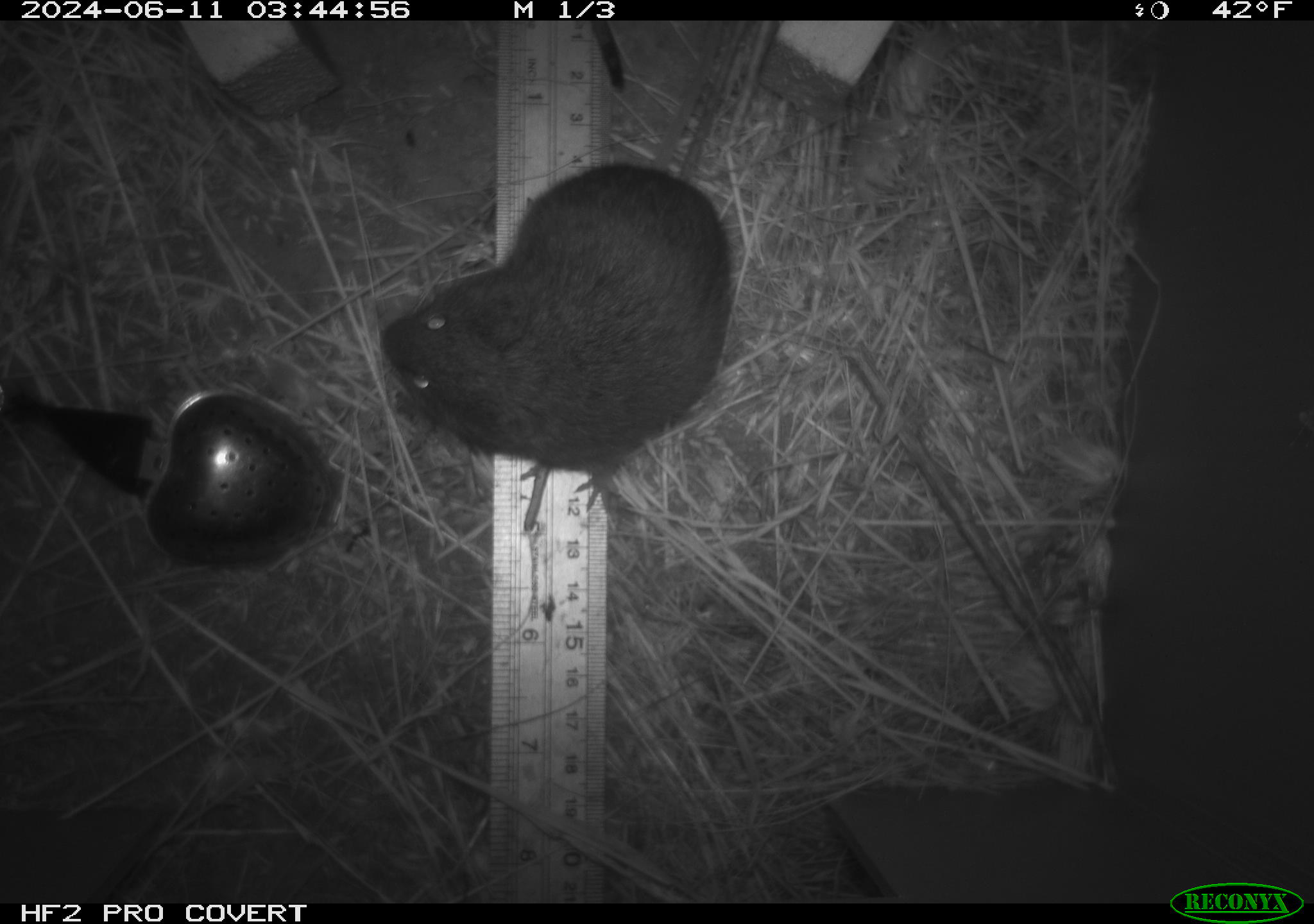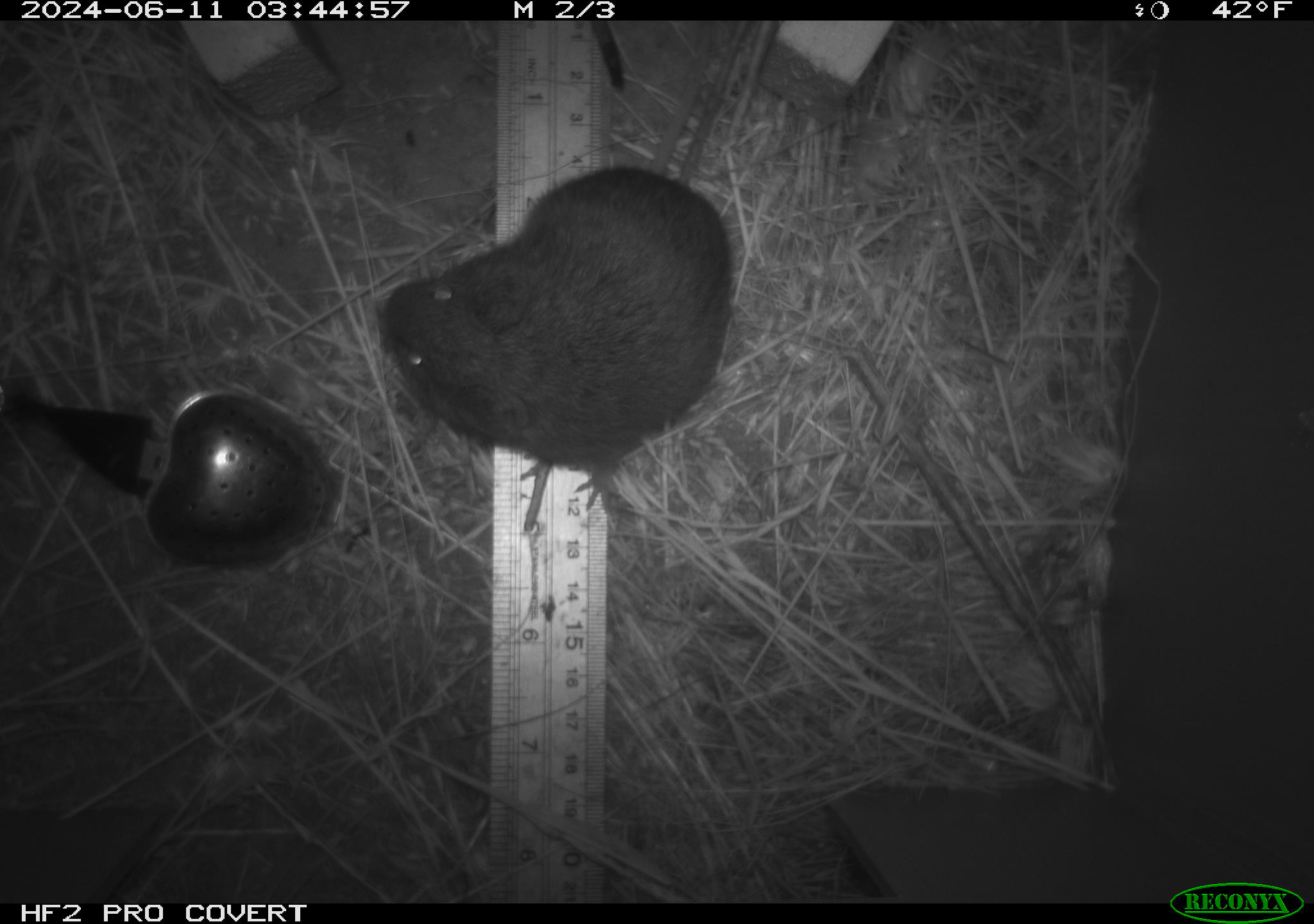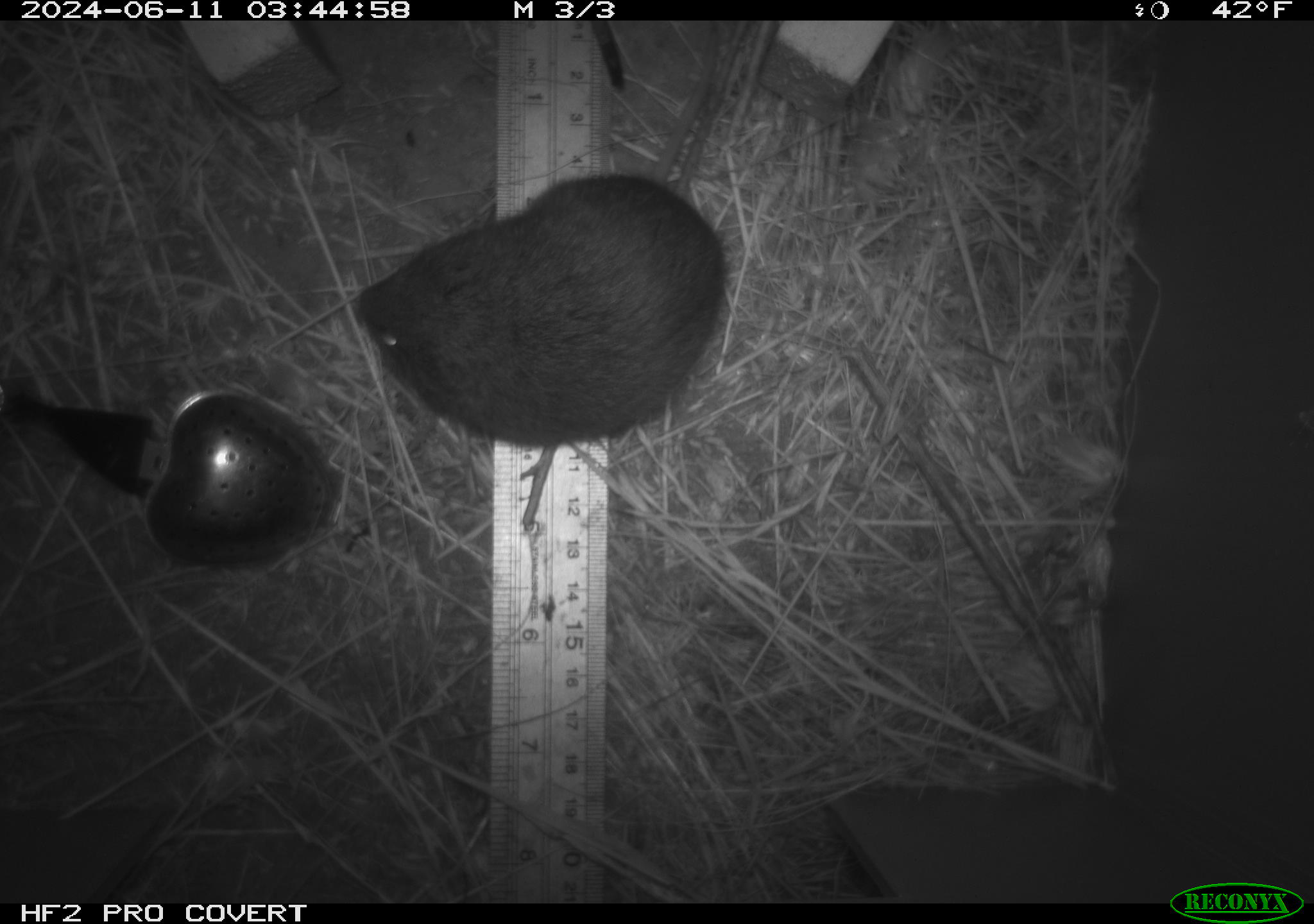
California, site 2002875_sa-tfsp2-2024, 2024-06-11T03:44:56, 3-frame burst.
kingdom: Animalia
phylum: Chordata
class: Mammalia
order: Rodentia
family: Cricetidae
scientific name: Arvicolinae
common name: voles, lemmings, and muskrats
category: arvicolinae subfamily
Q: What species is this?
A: Arvicolinae subfamily (voles, lemmings, and muskrats) (Arvicolinae).